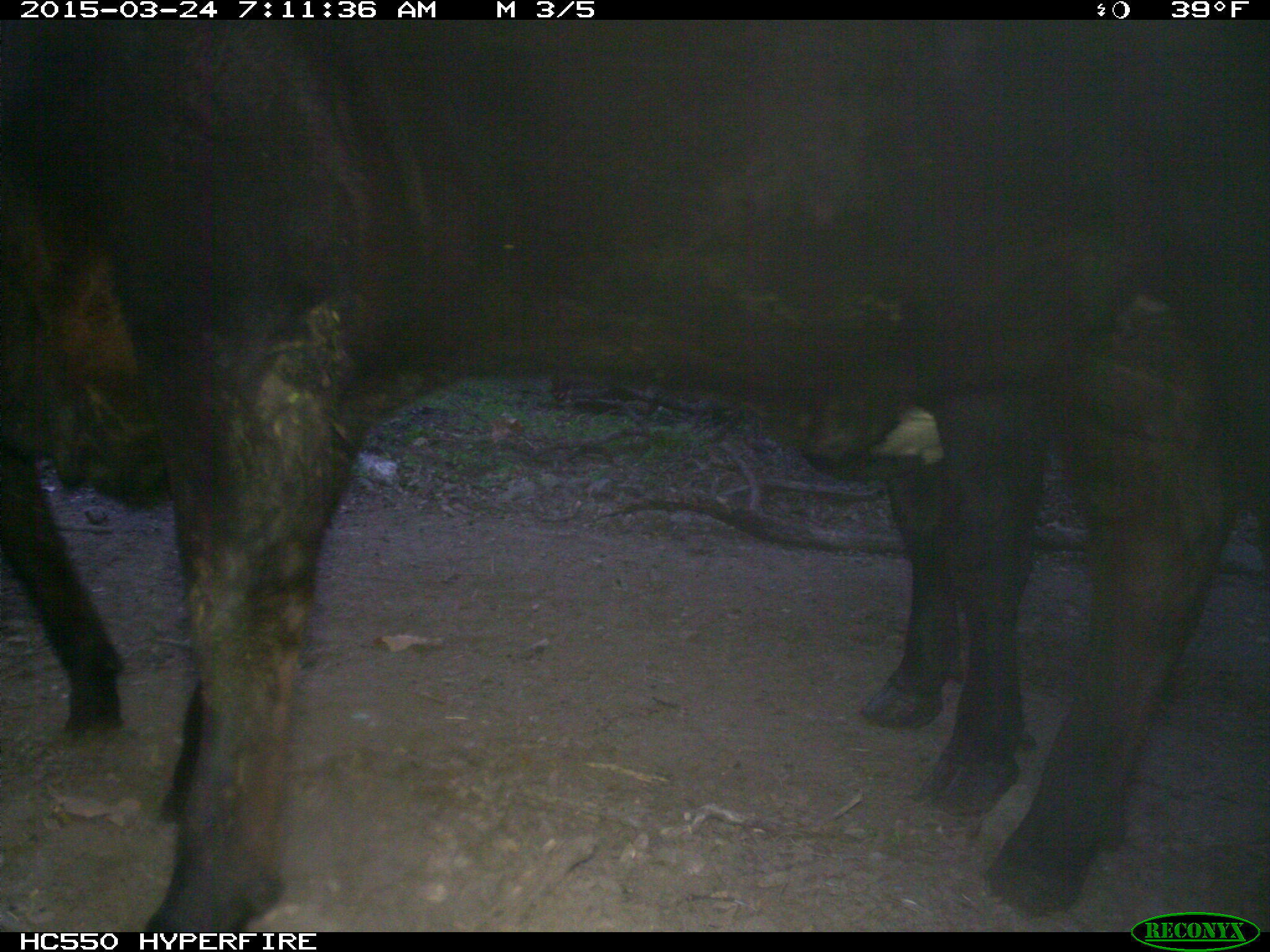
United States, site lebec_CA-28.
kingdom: Animalia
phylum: Chordata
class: Mammalia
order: Artiodactyla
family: Bovidae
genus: Bos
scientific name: Bos taurus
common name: domestic cow